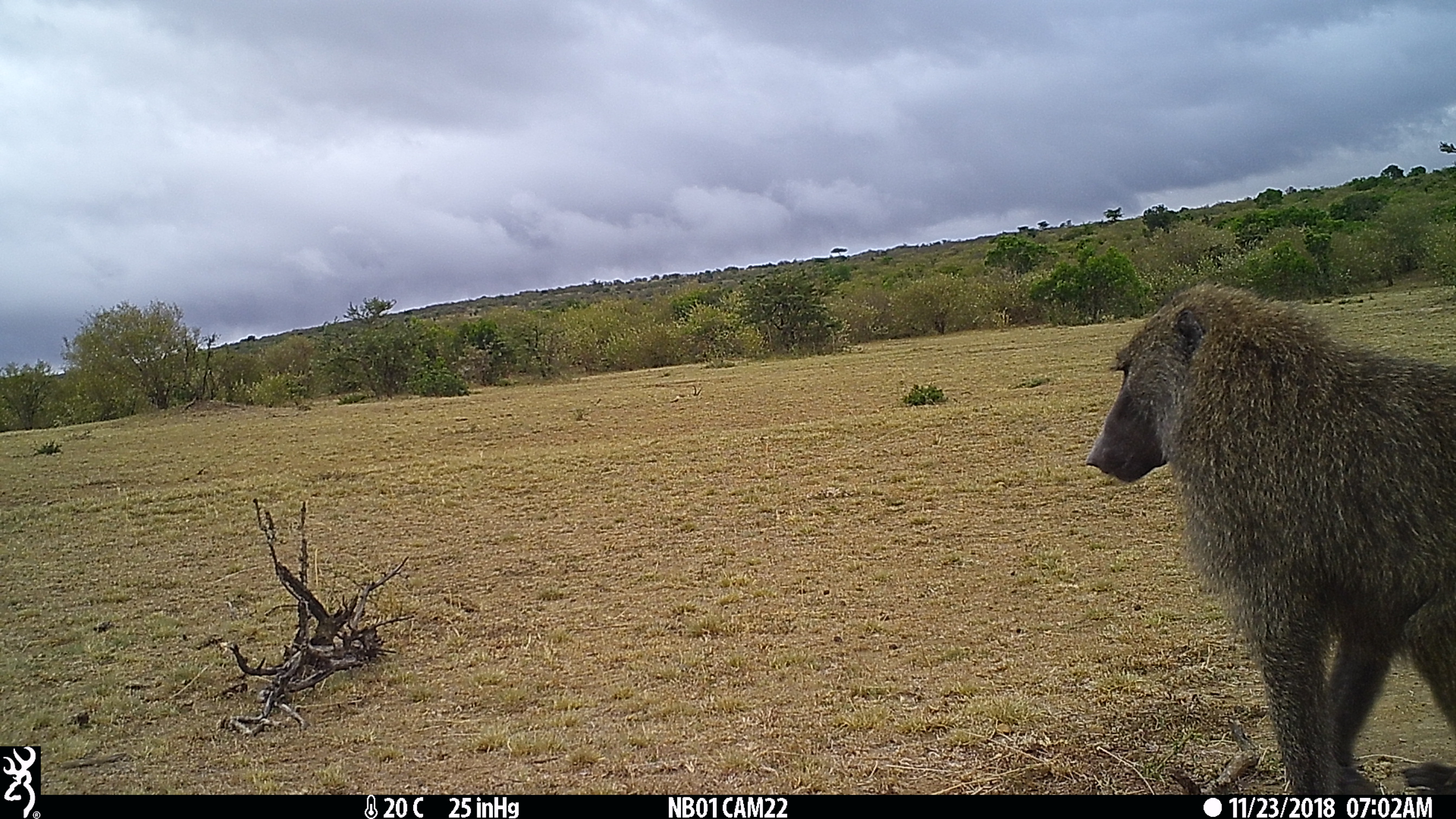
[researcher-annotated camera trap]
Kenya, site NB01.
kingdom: Animalia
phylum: Chordata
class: Mammalia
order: Primates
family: Cercopithecidae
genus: Papio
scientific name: Papio anubis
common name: olive baboon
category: baboon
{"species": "baboon (olive baboon) (Papio anubis)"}